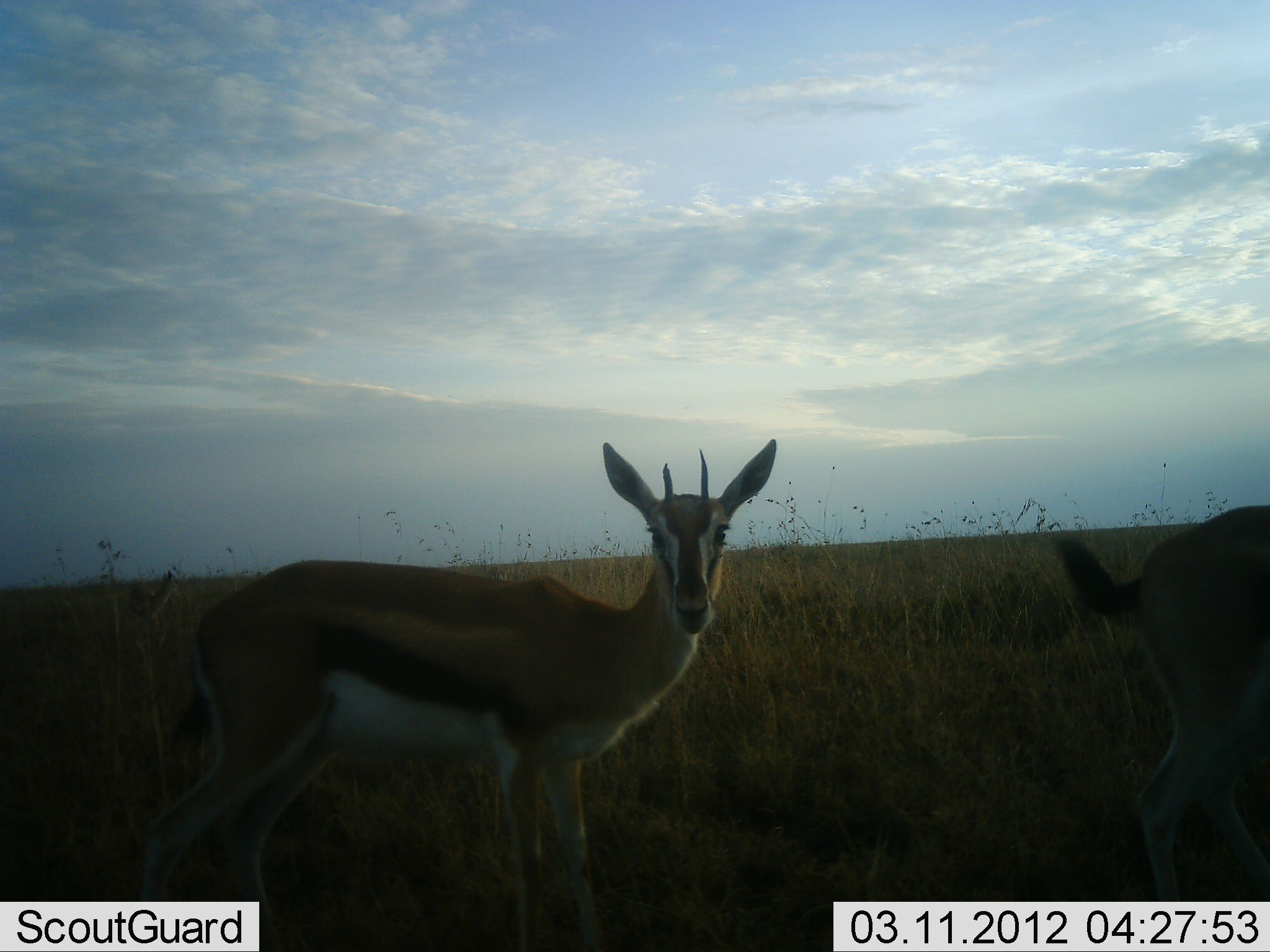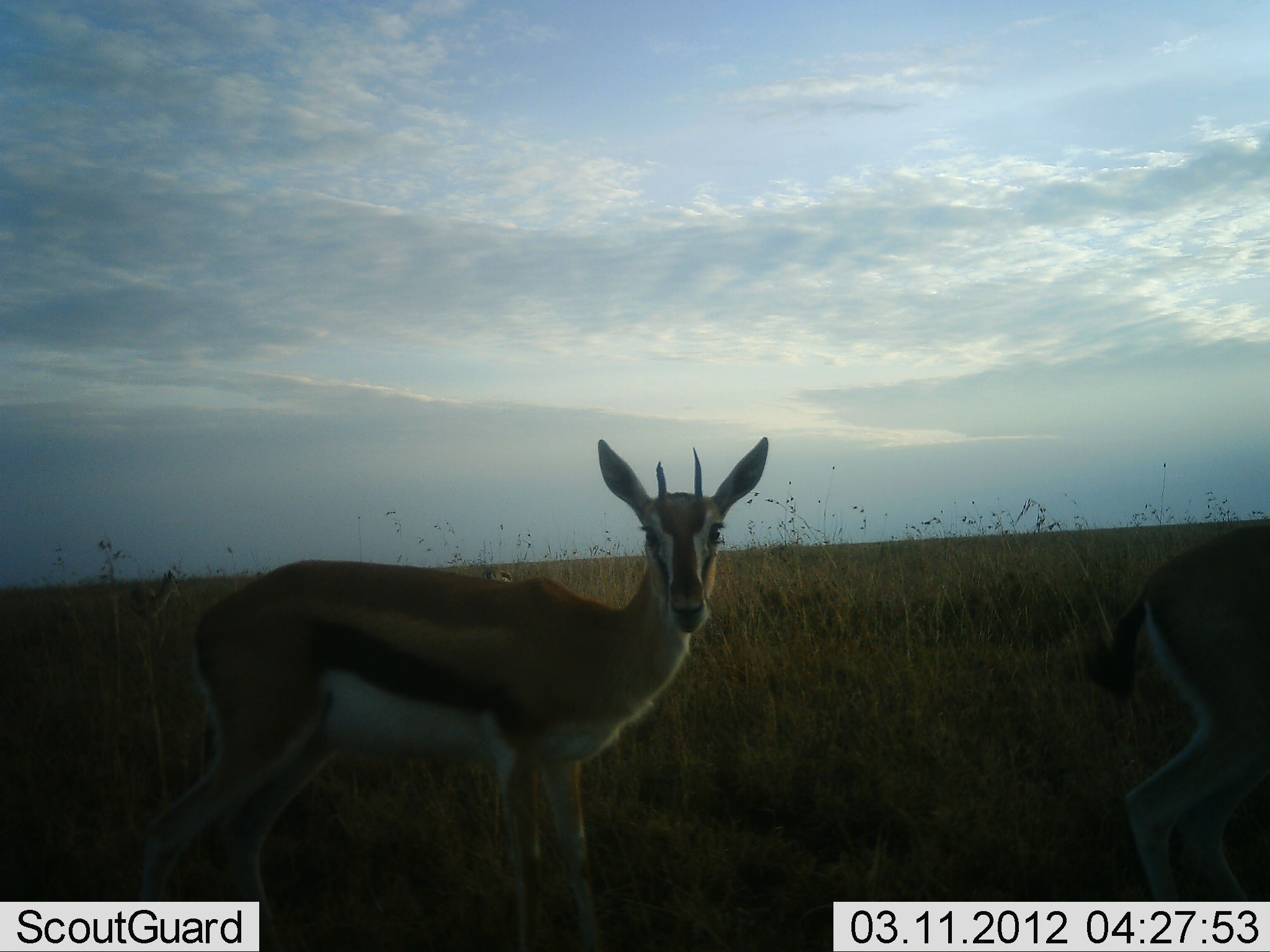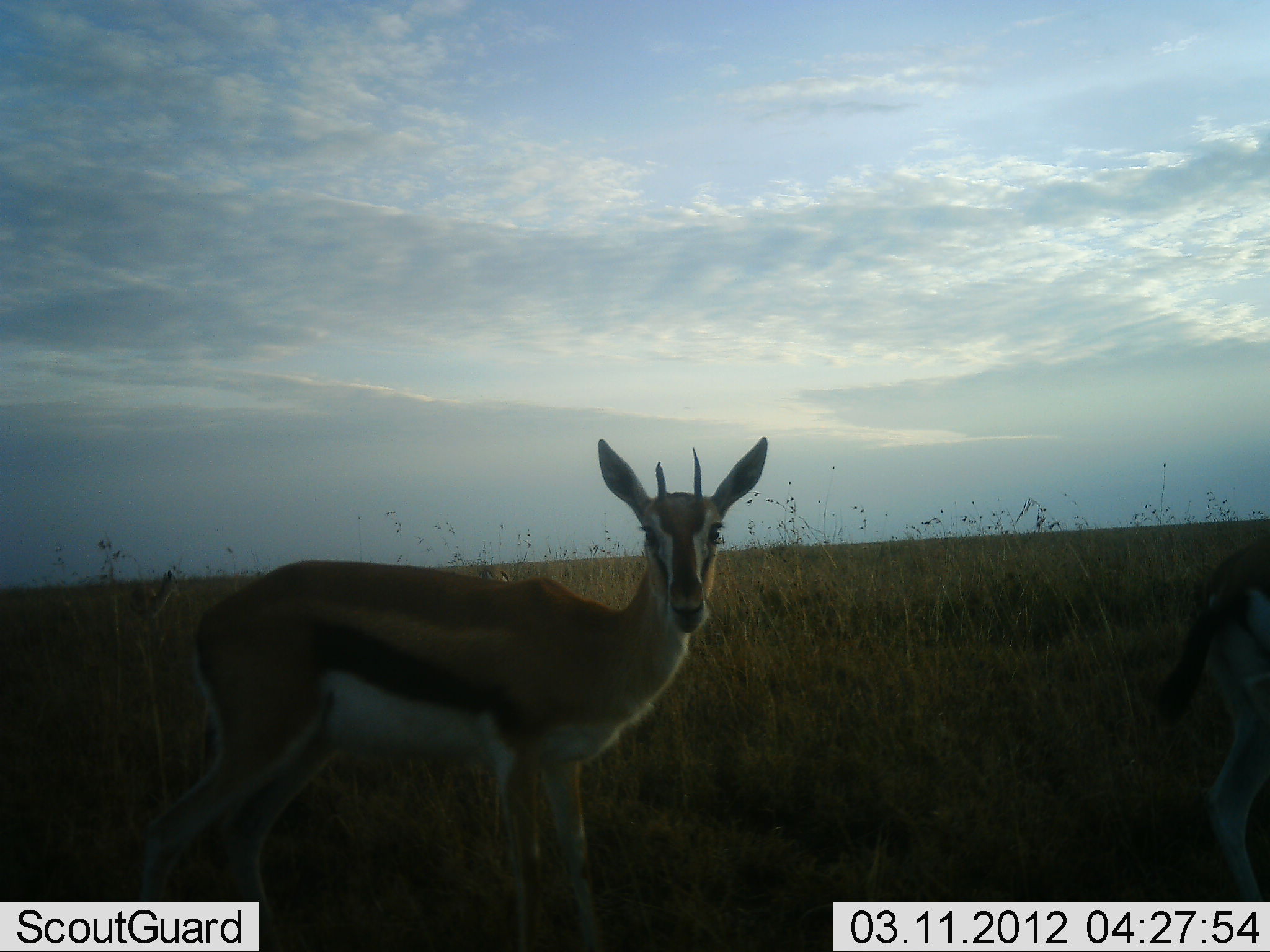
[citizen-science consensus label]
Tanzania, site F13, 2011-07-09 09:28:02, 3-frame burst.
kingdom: Animalia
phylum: Chordata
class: Mammalia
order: Artiodactyla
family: Bovidae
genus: Eudorcas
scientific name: Eudorcas thomsonii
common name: thomson's gazelle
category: gazellethomsons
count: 2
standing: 100%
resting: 0%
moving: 15%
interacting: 15%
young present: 0%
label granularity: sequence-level